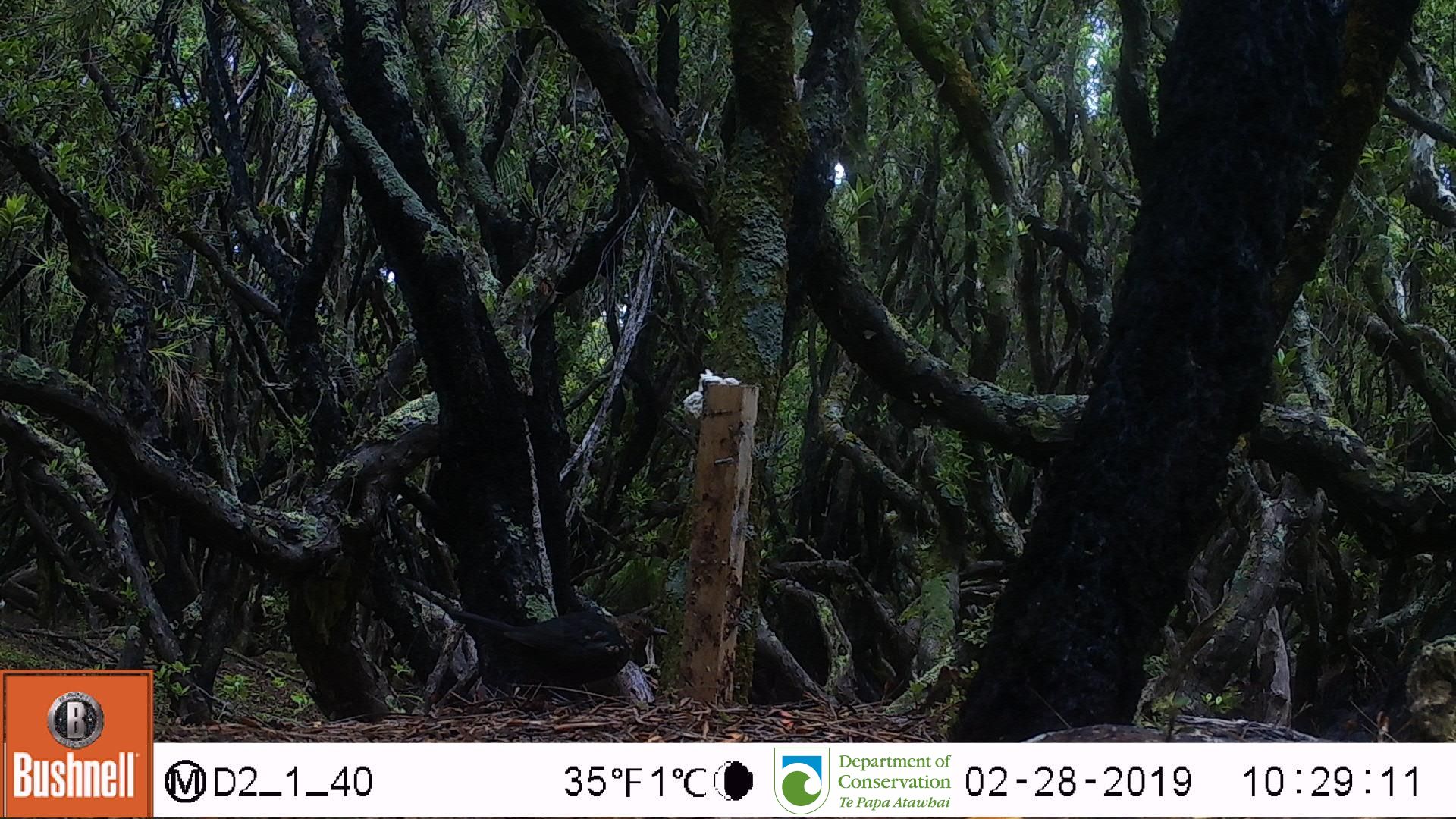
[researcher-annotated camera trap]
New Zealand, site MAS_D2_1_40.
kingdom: Animalia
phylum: Chordata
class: Aves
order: Passeriformes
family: Turdidae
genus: Turdus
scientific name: Turdus merula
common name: eurasian blackbird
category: blackbird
Blackbird (eurasian blackbird) (Turdus merula).